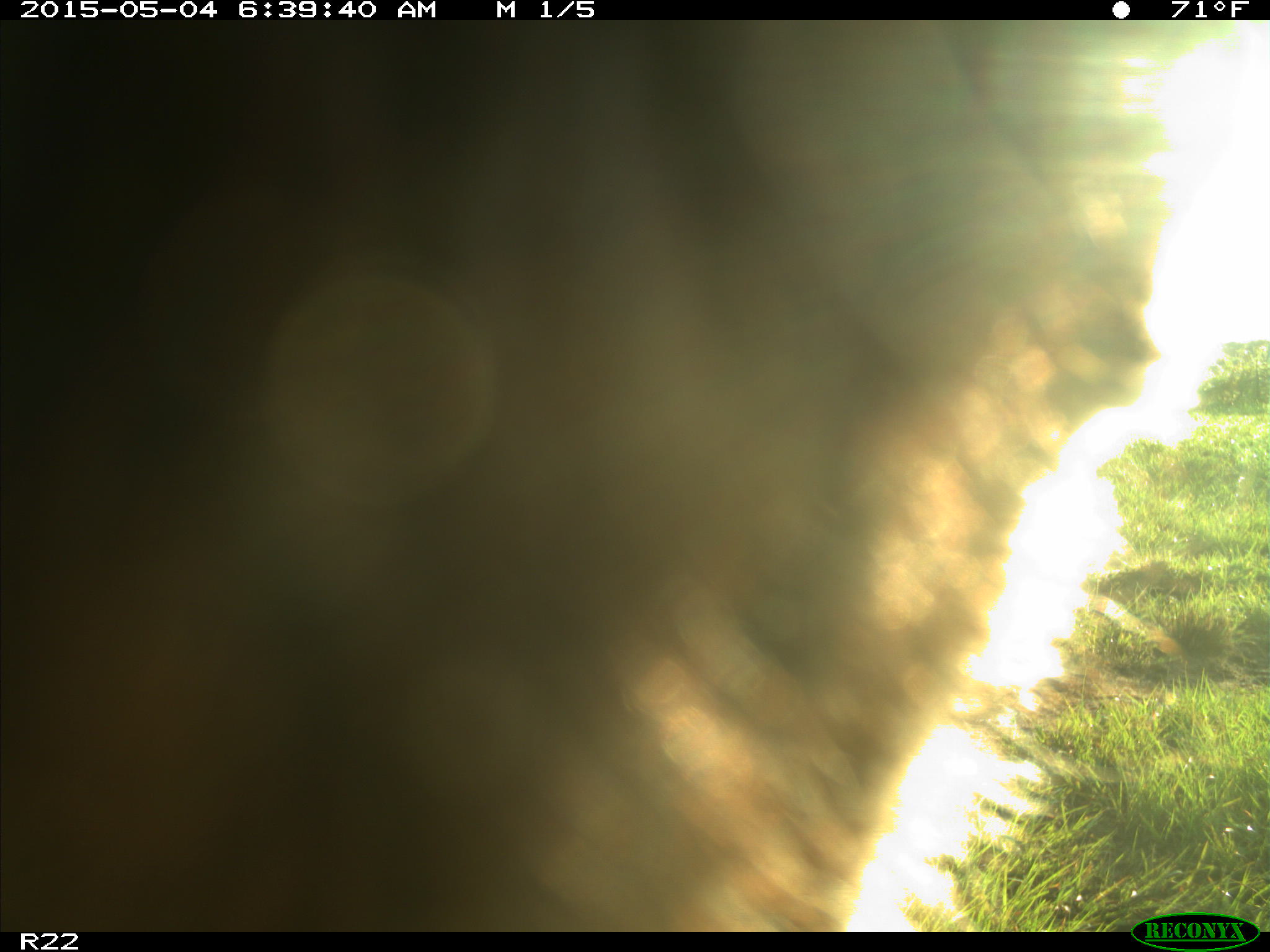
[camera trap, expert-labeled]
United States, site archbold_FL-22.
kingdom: Animalia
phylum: Chordata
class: Mammalia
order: Artiodactyla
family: Bovidae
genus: Bos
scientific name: Bos taurus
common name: domestic cow